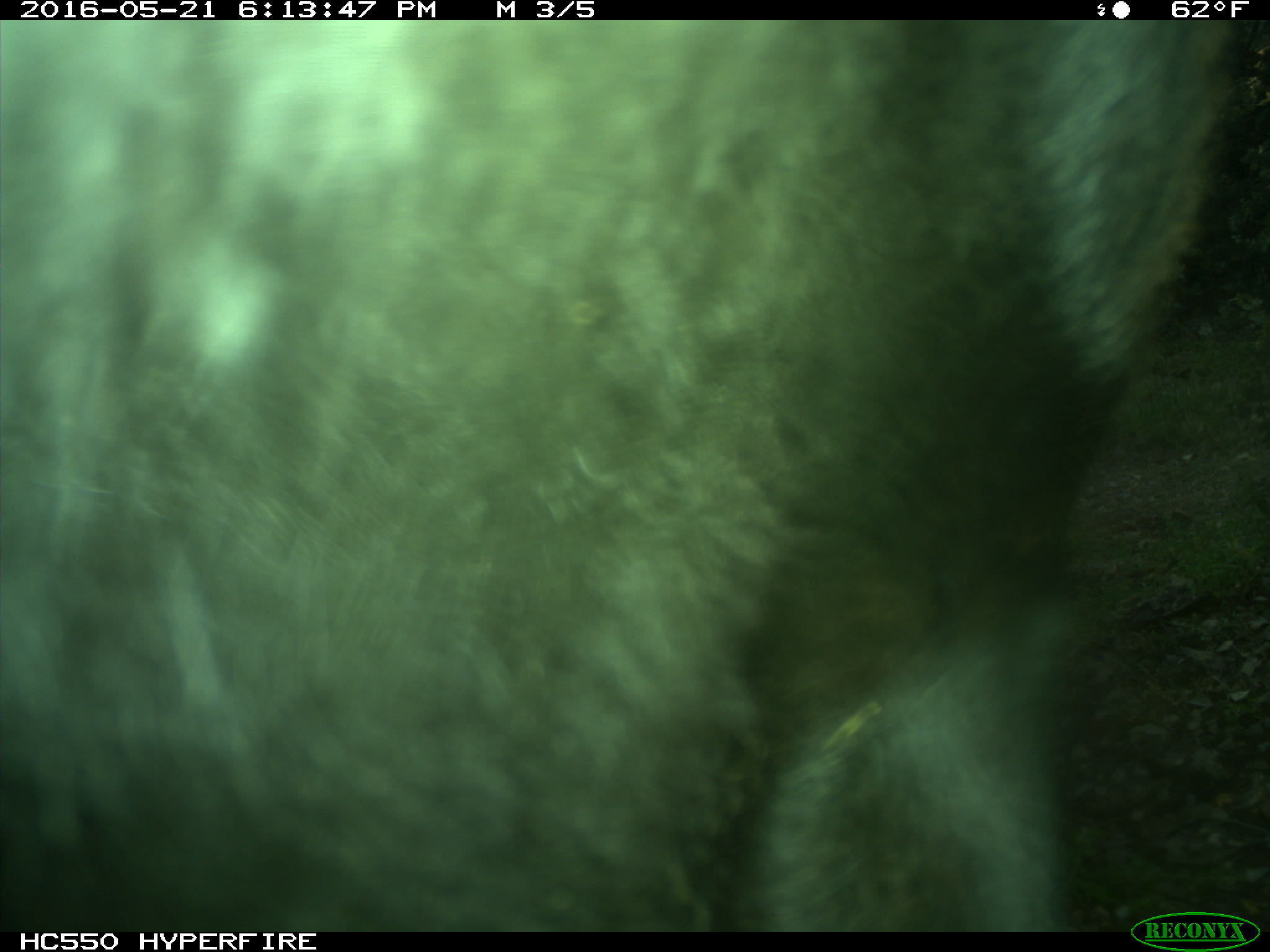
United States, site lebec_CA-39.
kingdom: Animalia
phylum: Chordata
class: Mammalia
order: Artiodactyla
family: Bovidae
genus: Bos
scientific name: Bos taurus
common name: domestic cow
Bos taurus (domestic cow).